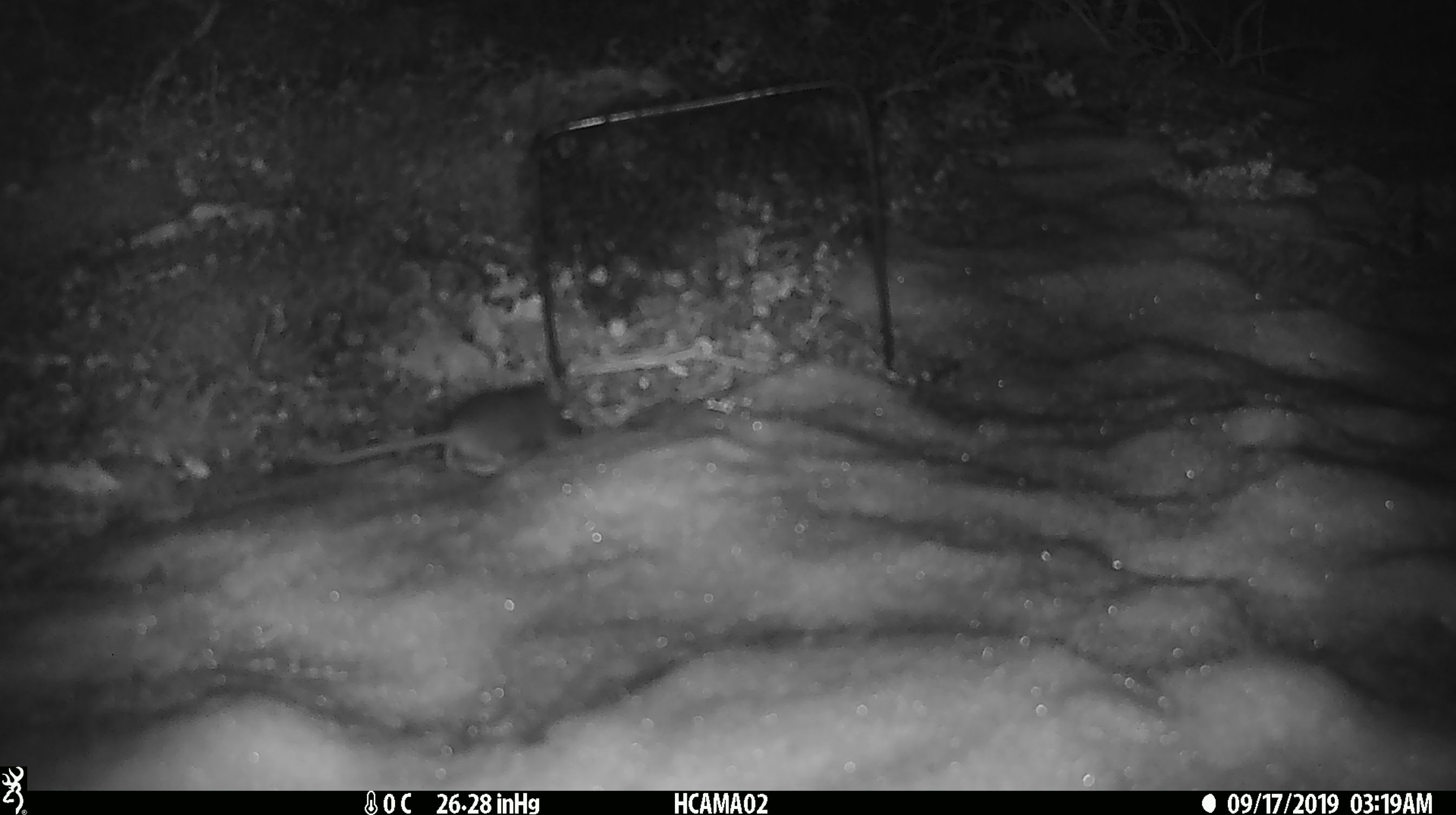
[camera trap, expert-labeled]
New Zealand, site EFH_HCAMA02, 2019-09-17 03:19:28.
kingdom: Animalia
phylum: Chordata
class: Mammalia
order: Rodentia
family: Muridae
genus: Mus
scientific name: Mus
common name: mouse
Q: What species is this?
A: Mouse (Mus).